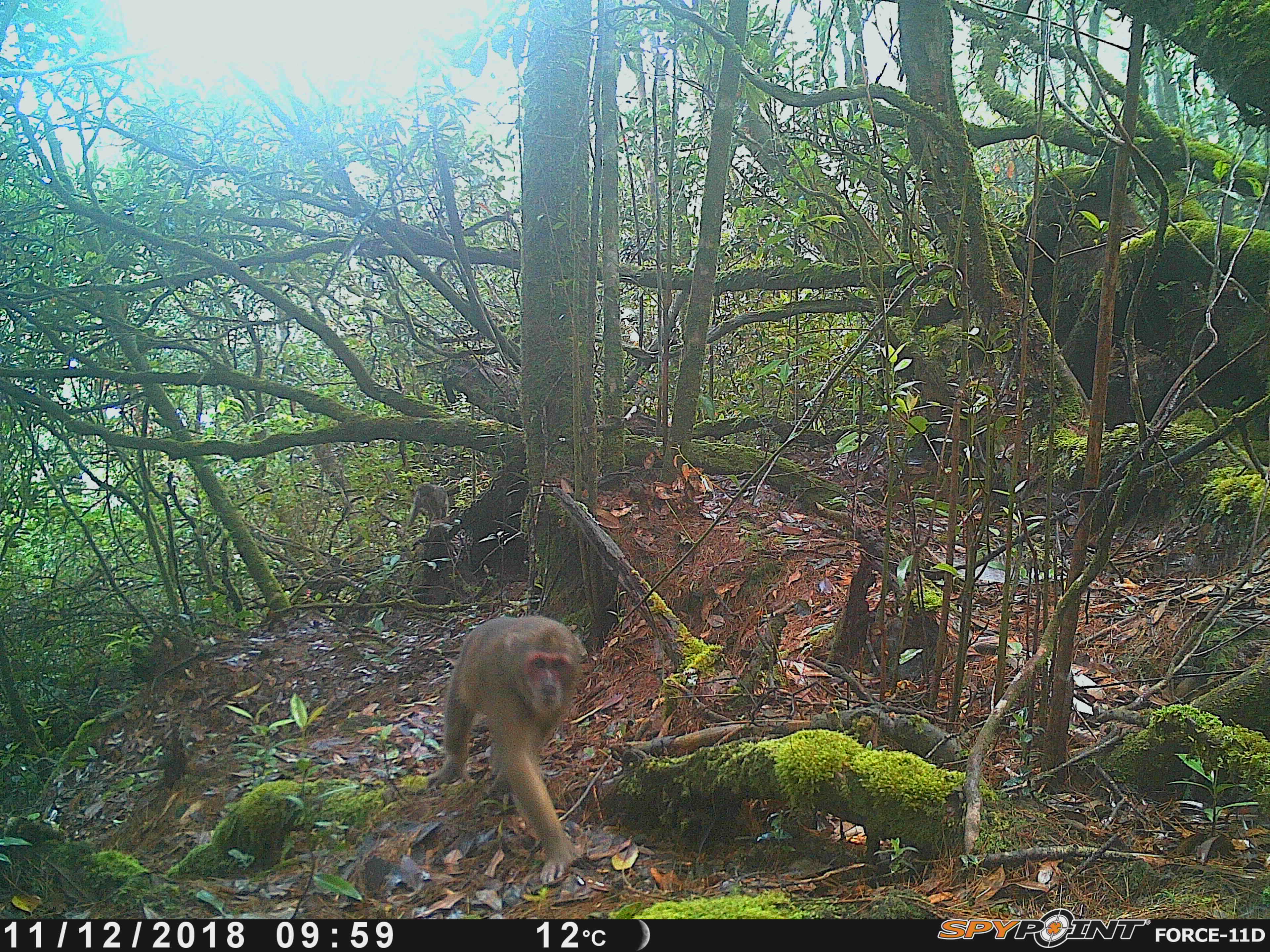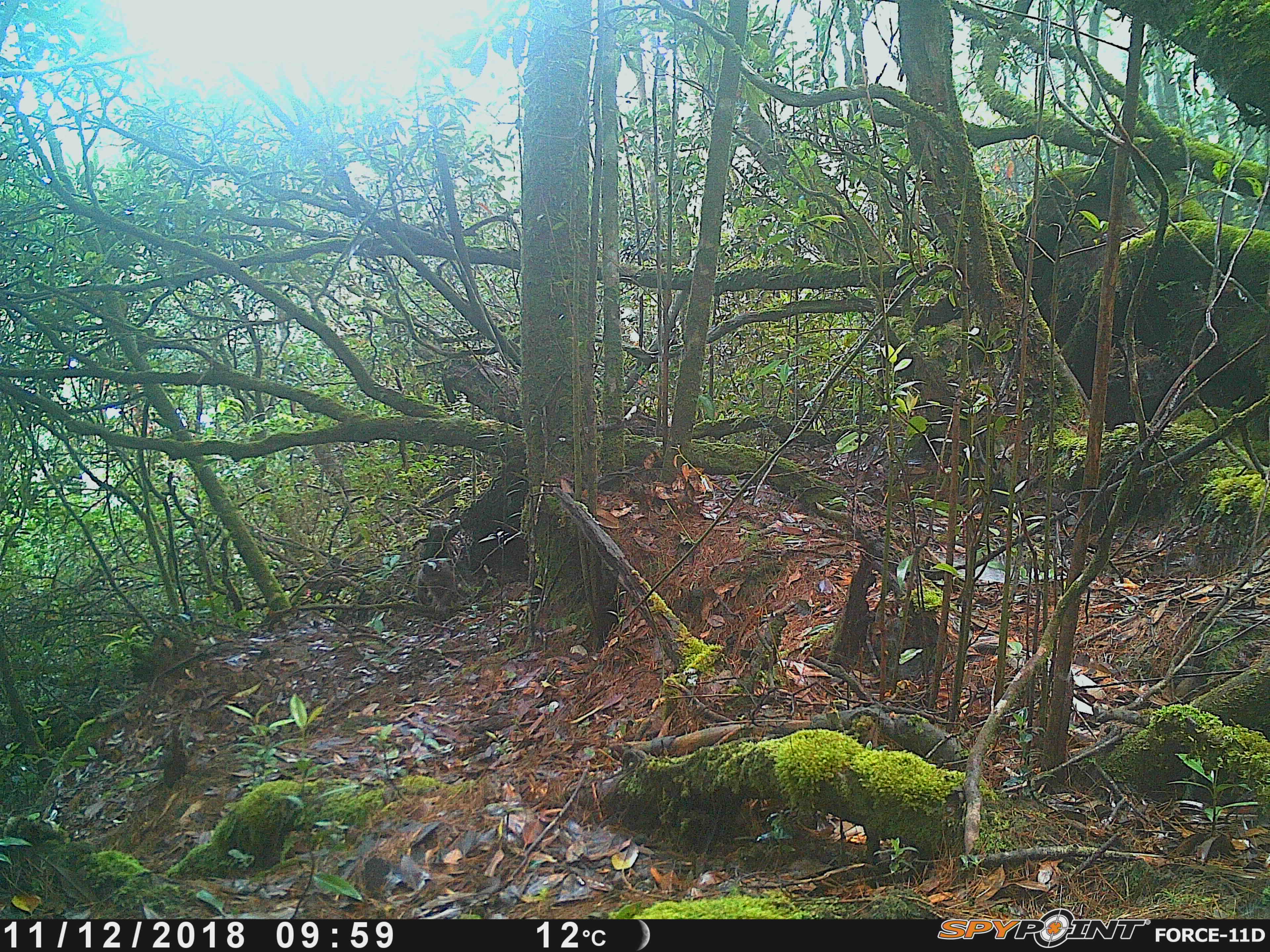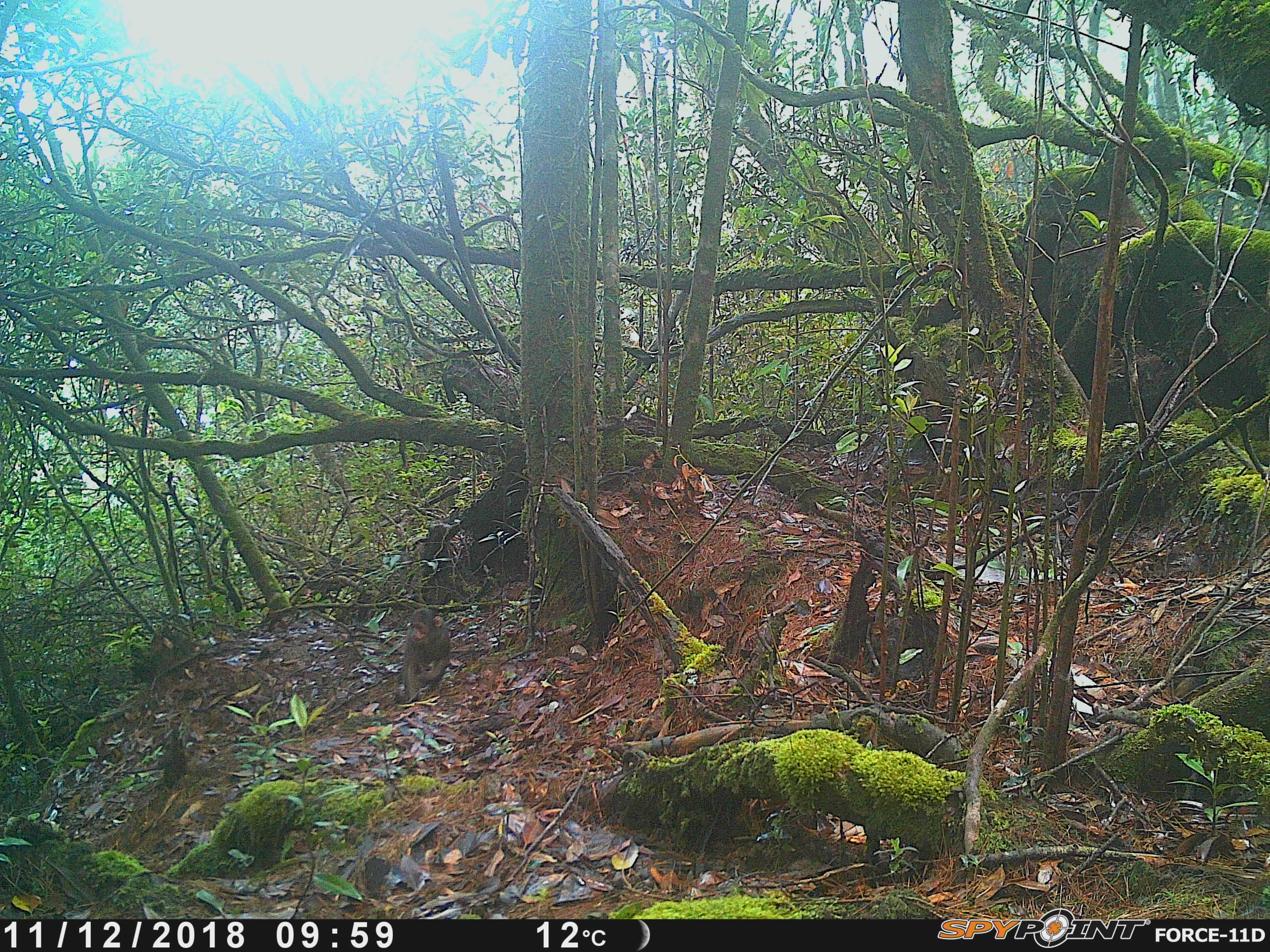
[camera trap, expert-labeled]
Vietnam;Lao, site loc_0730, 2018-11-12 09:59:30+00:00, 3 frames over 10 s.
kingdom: Animalia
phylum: Chordata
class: Mammalia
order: Primates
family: Cercopithecidae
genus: Macaca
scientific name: Macaca arctoides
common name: stump-tailed macaque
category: stump tailed macaque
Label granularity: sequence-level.